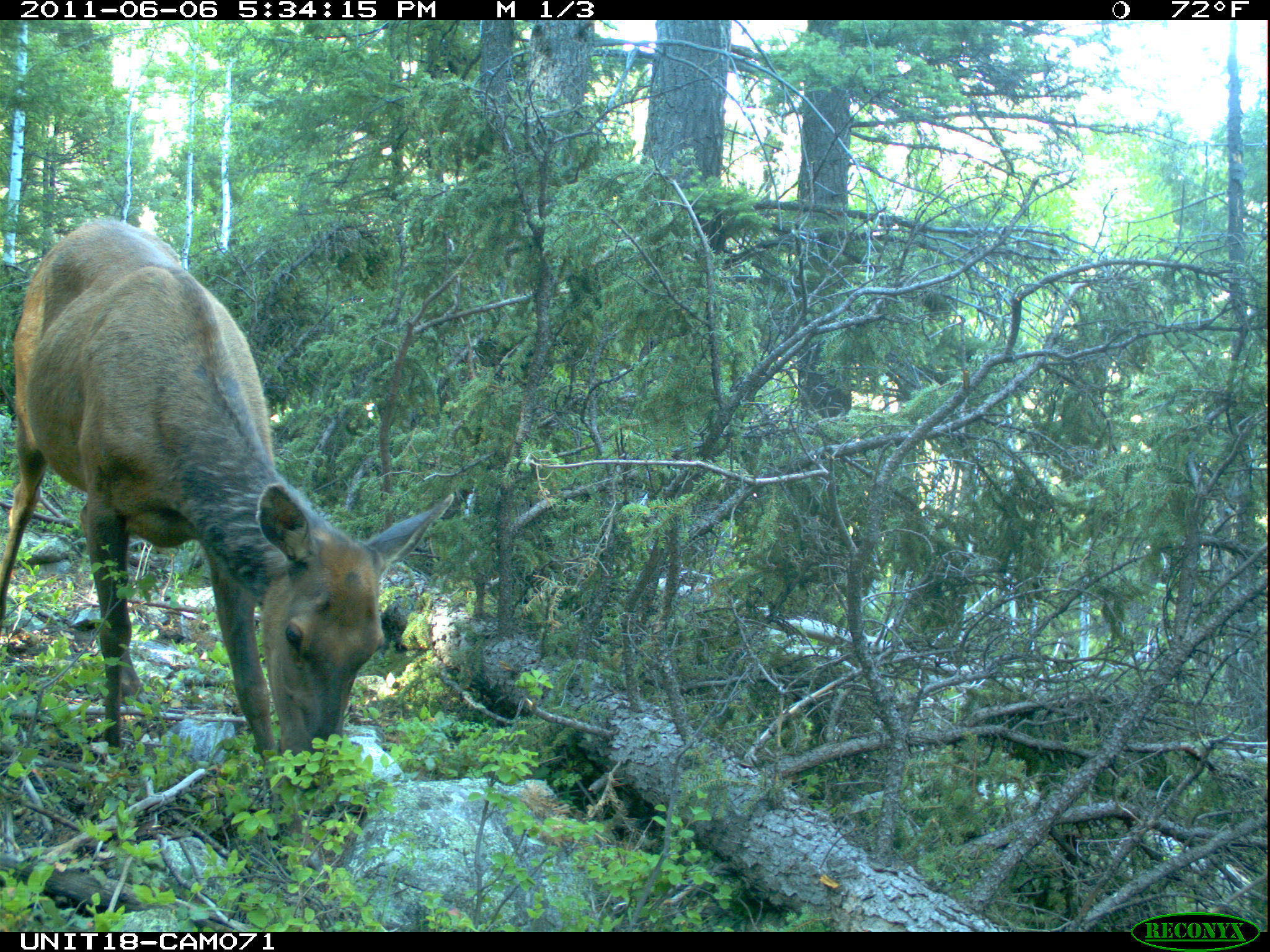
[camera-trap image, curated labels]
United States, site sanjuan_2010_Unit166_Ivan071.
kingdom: Animalia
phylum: Chordata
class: Mammalia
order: Artiodactyla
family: Cervidae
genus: Cervus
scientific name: Cervus elaphus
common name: red deer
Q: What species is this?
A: Cervus elaphus (red deer).